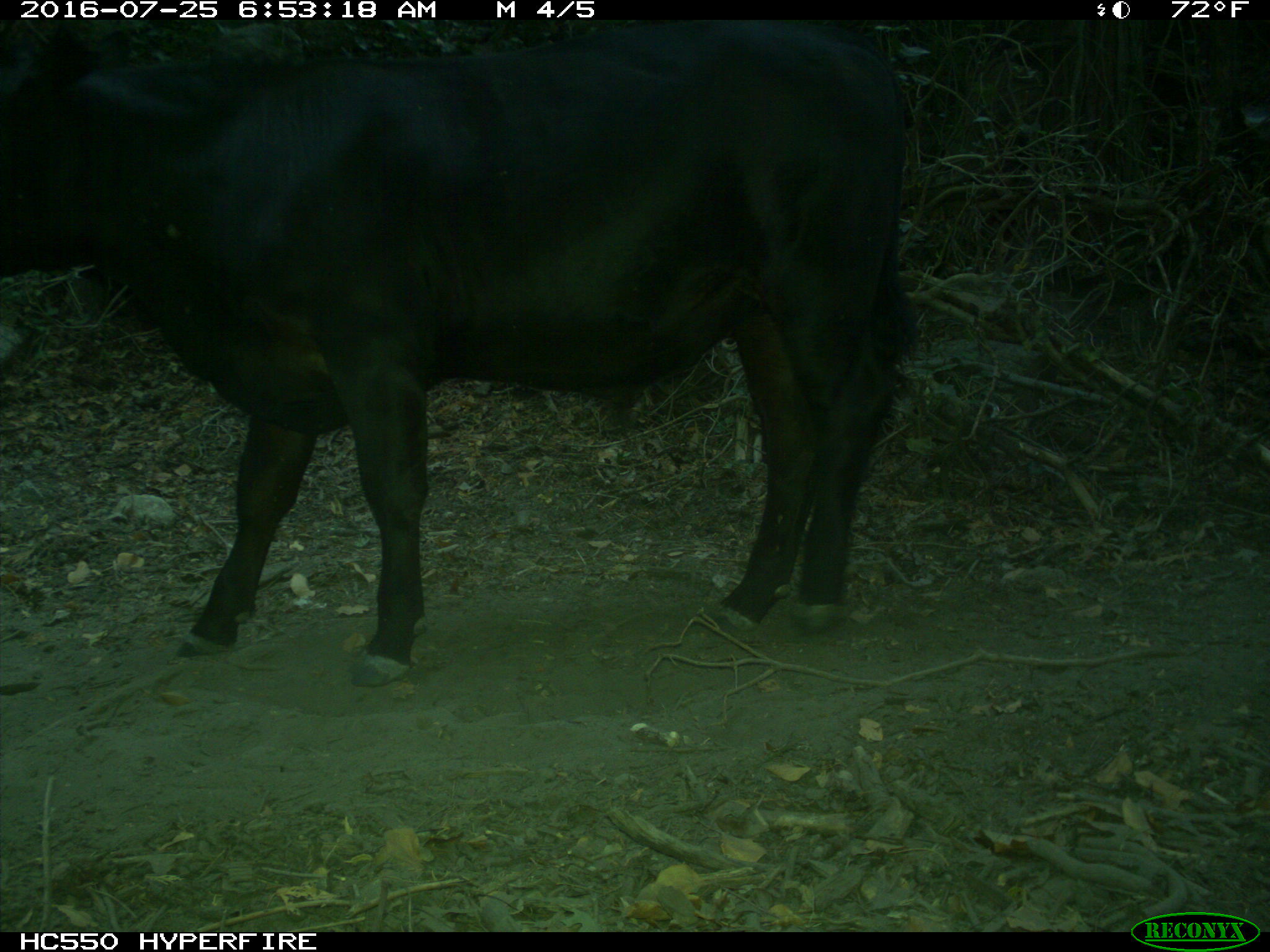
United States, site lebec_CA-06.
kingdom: Animalia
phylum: Chordata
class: Mammalia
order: Artiodactyla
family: Bovidae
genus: Bos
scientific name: Bos taurus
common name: domestic cow